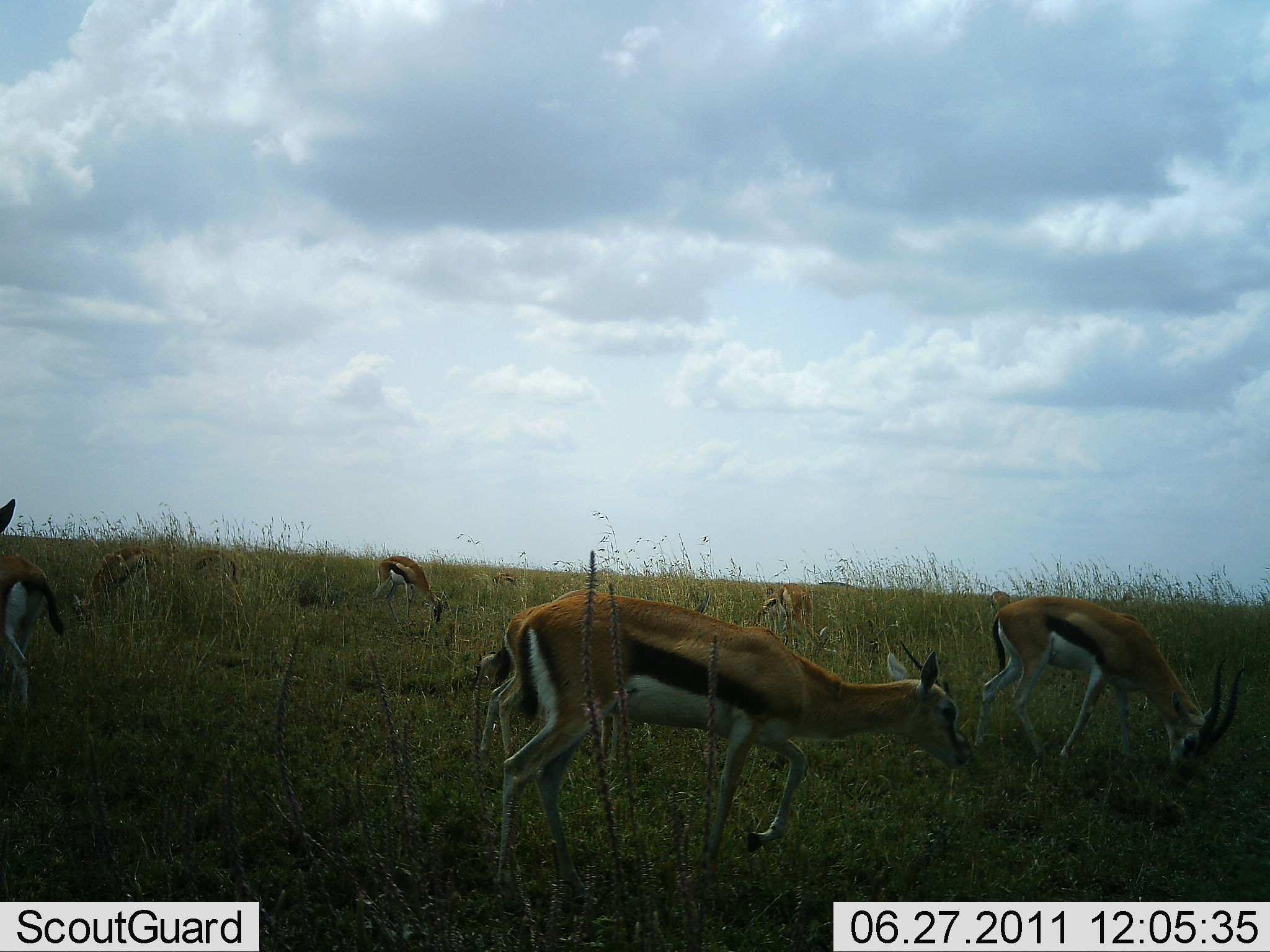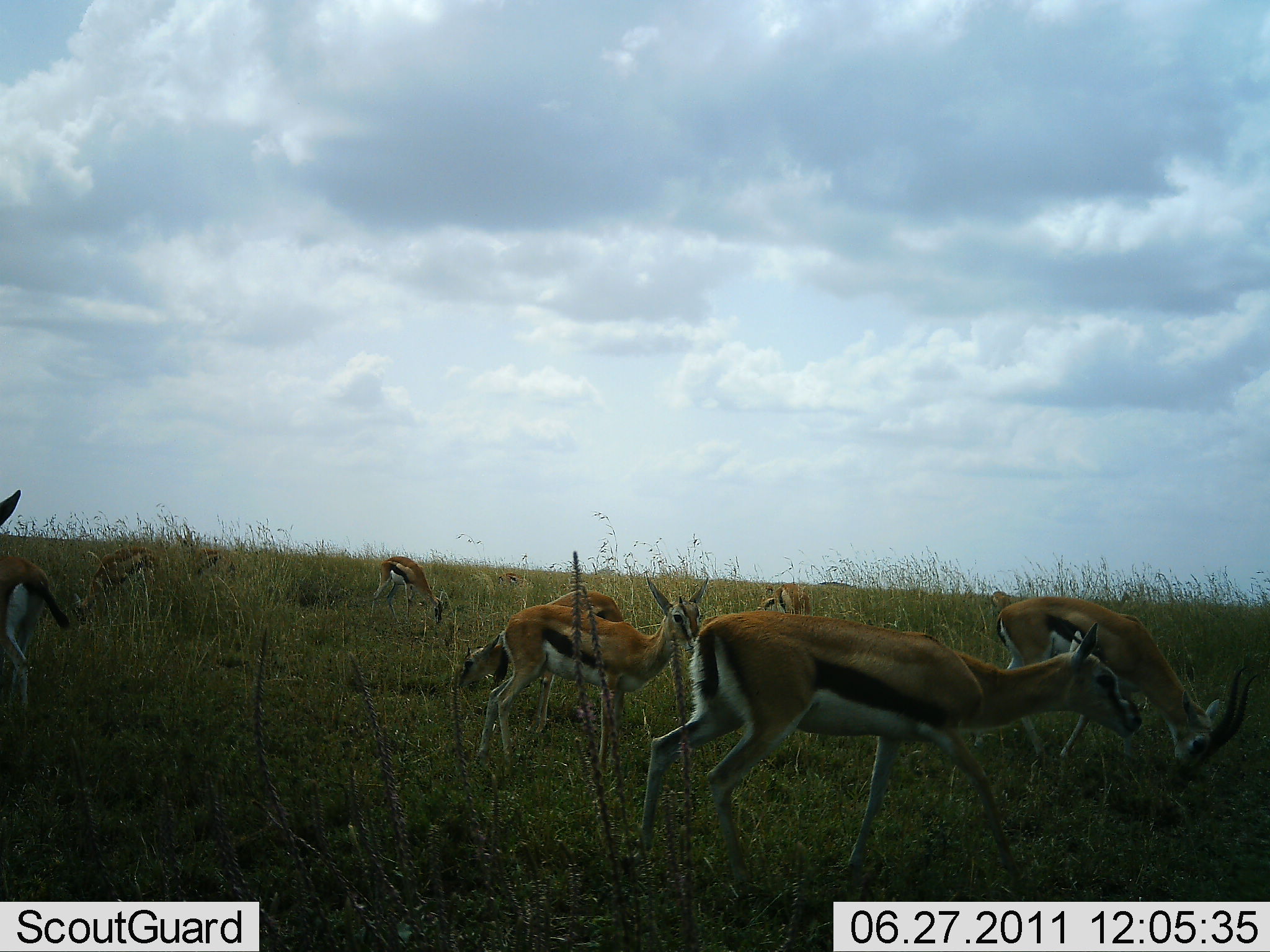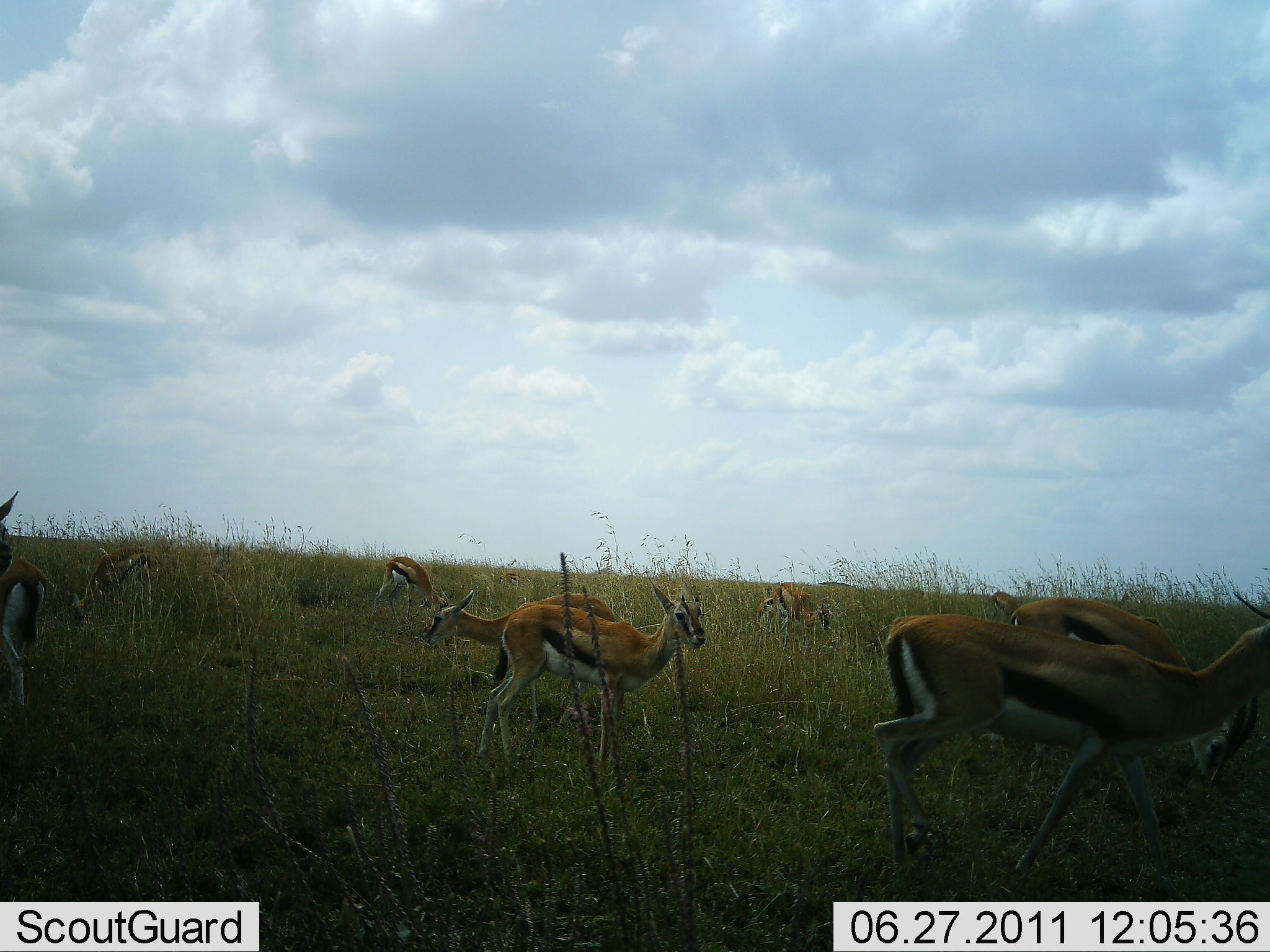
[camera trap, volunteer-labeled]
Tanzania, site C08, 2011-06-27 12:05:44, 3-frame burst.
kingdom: Animalia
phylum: Chordata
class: Mammalia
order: Artiodactyla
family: Bovidae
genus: Eudorcas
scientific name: Eudorcas thomsonii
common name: thomson's gazelle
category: gazellethomsons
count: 8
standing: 29%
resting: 0%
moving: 57%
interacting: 0%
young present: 0%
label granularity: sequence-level